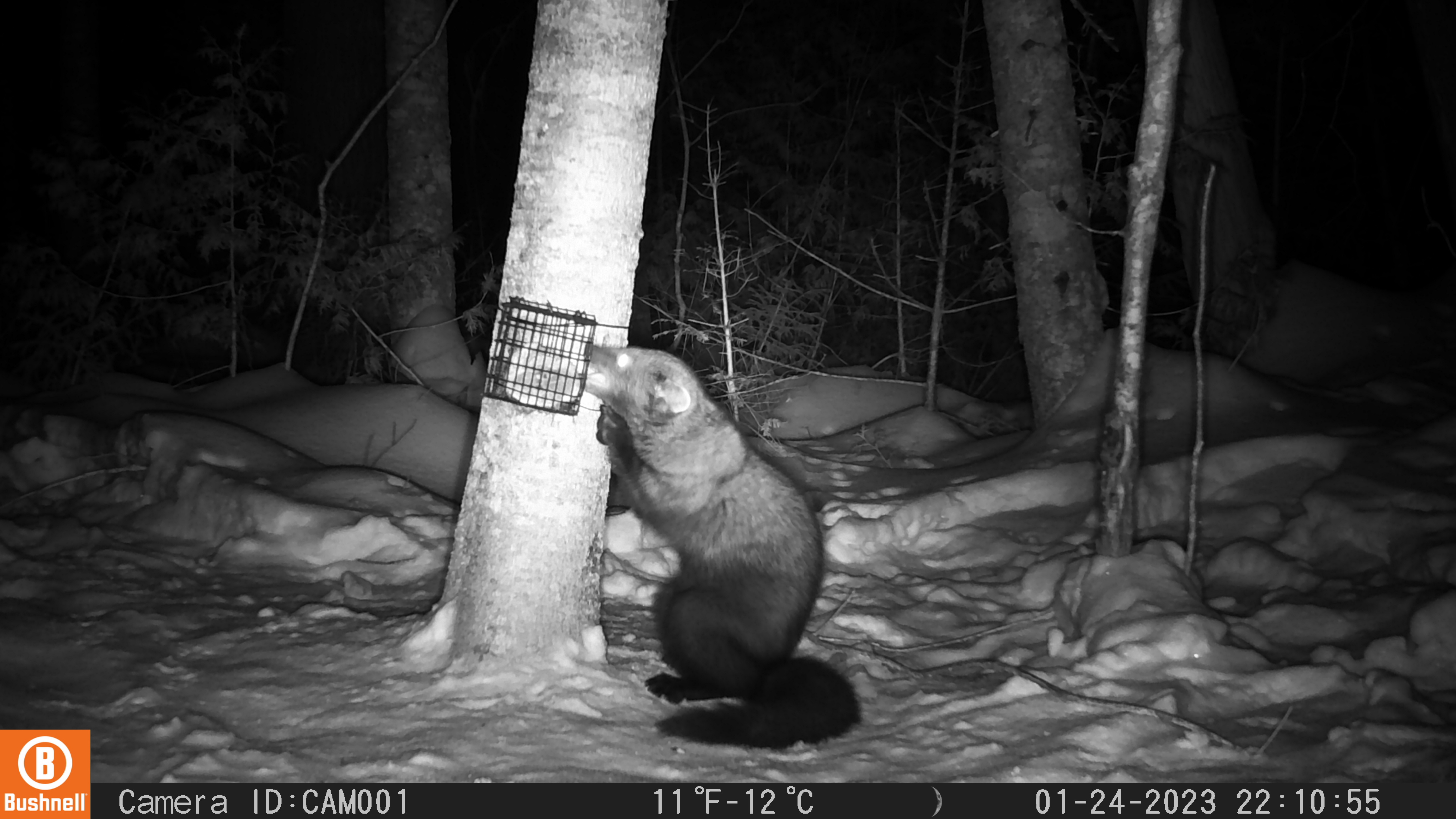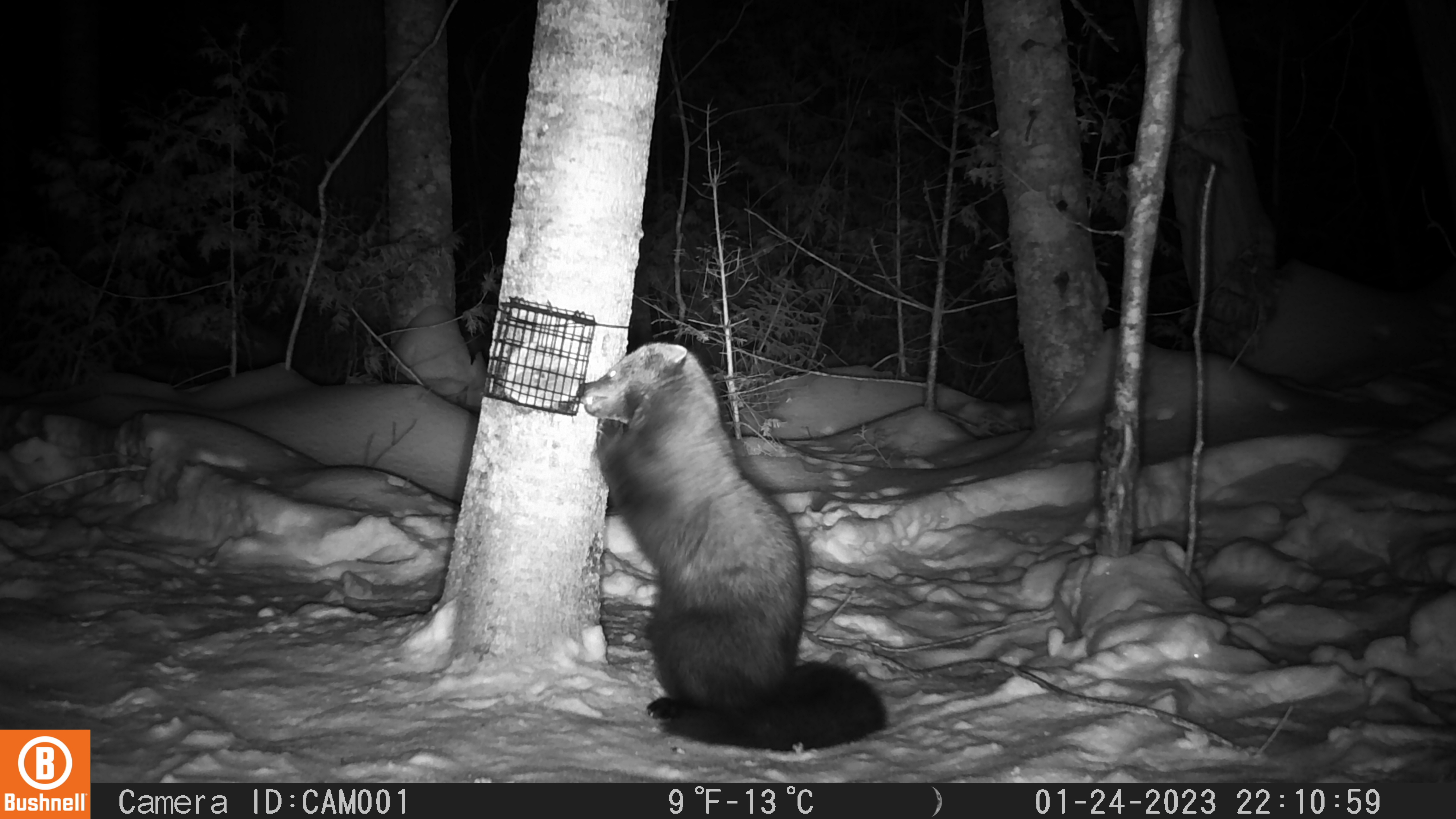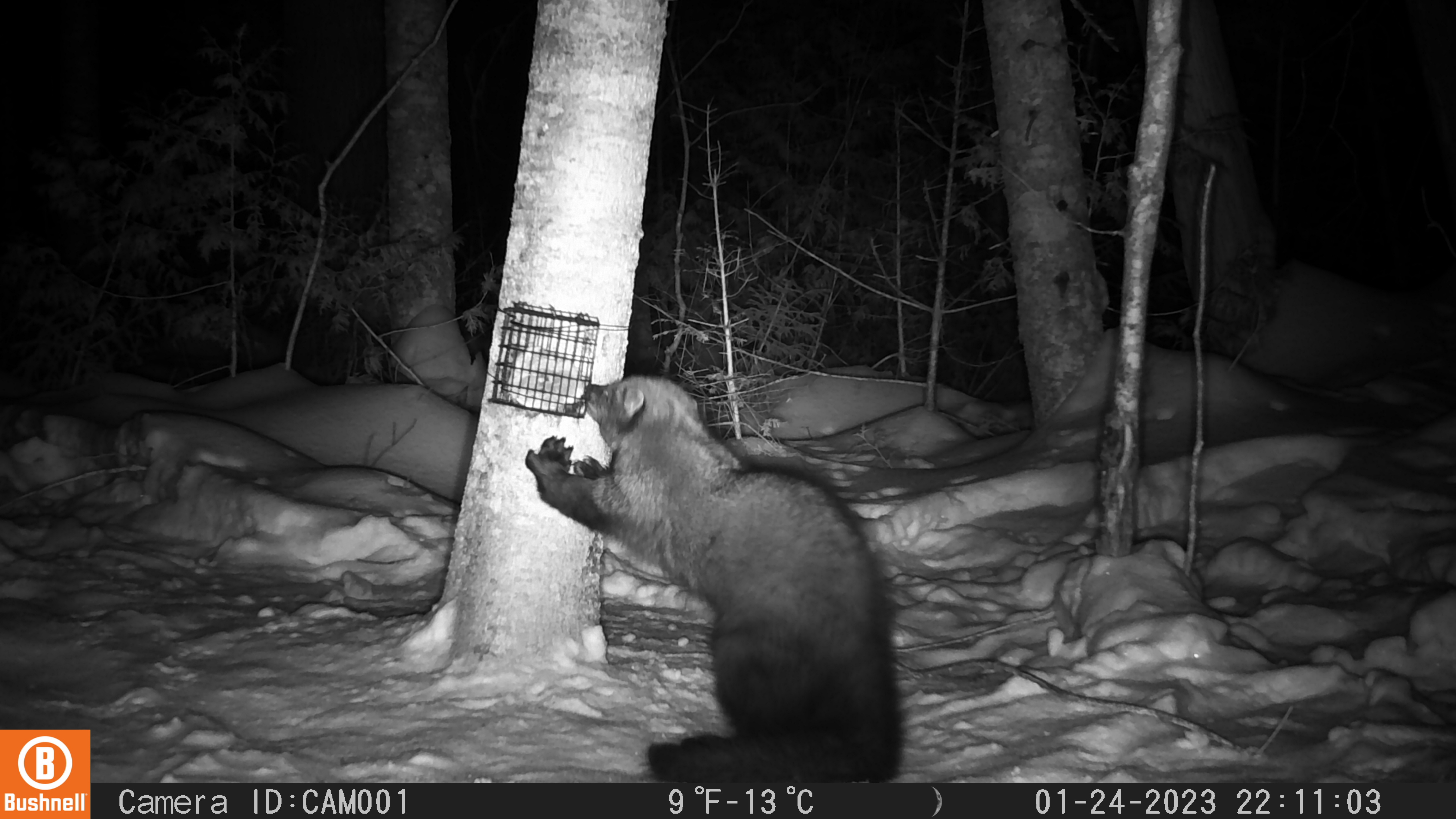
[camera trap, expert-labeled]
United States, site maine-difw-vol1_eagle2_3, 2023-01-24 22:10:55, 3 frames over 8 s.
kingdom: Animalia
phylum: Chordata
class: Mammalia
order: Carnivora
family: Mustelidae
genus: Pekania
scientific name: Pekania pennanti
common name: fisher